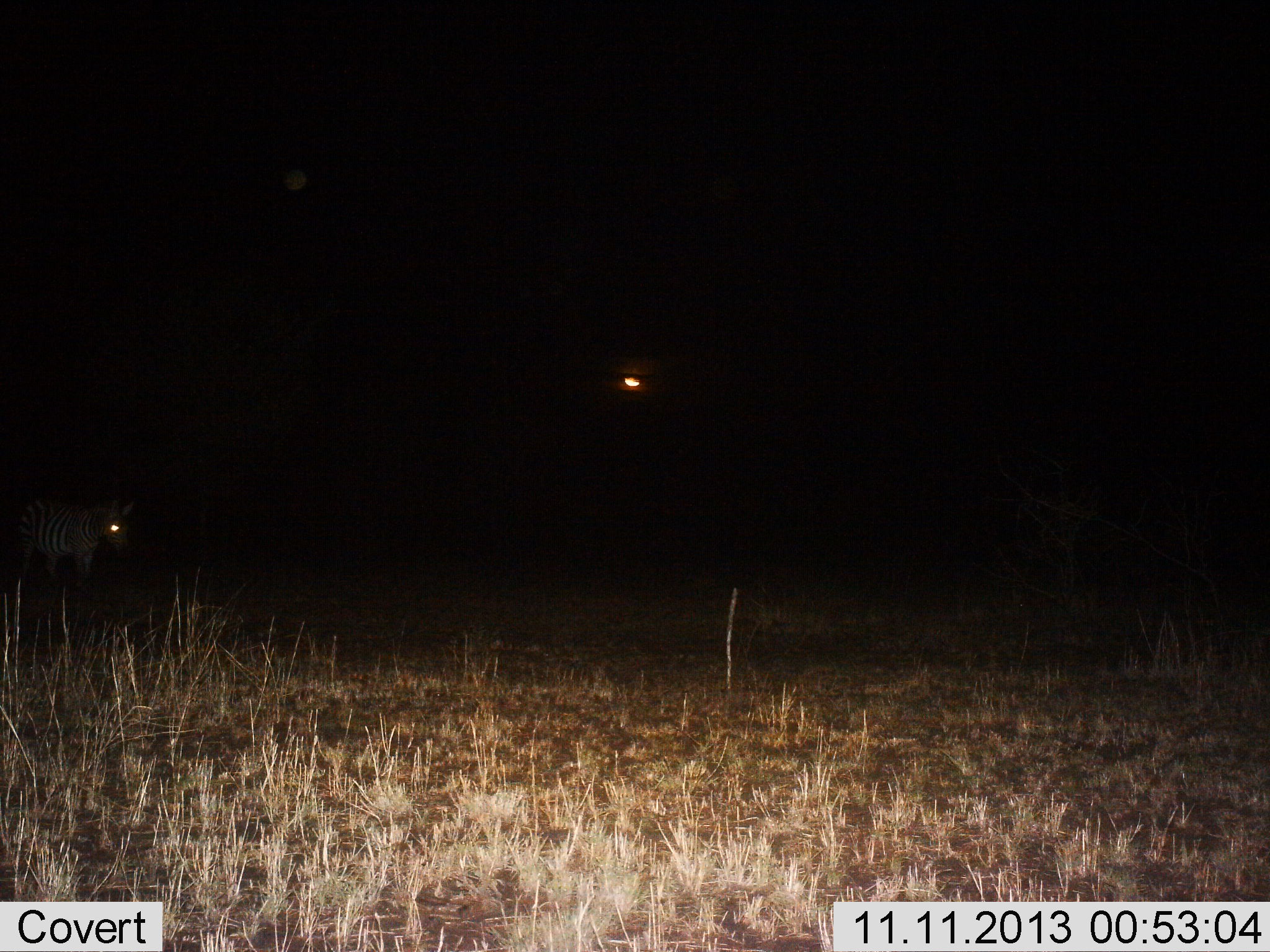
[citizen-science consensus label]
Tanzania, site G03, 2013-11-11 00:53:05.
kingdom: Animalia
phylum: Chordata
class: Mammalia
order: Perissodactyla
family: Equidae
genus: Equus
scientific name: Equus quagga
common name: plains zebra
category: zebra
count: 1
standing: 73%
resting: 9%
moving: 18%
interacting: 0%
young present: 0%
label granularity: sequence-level